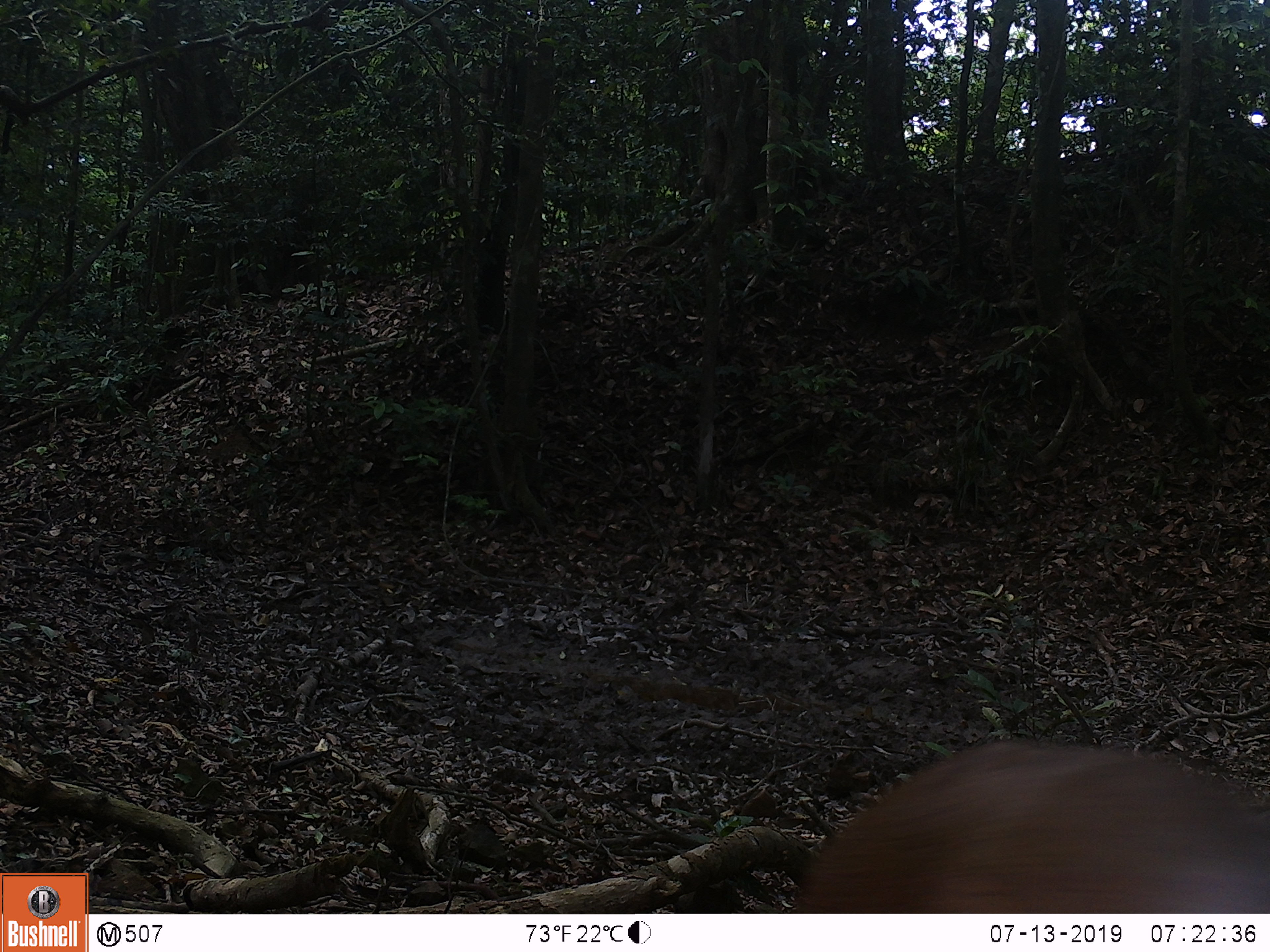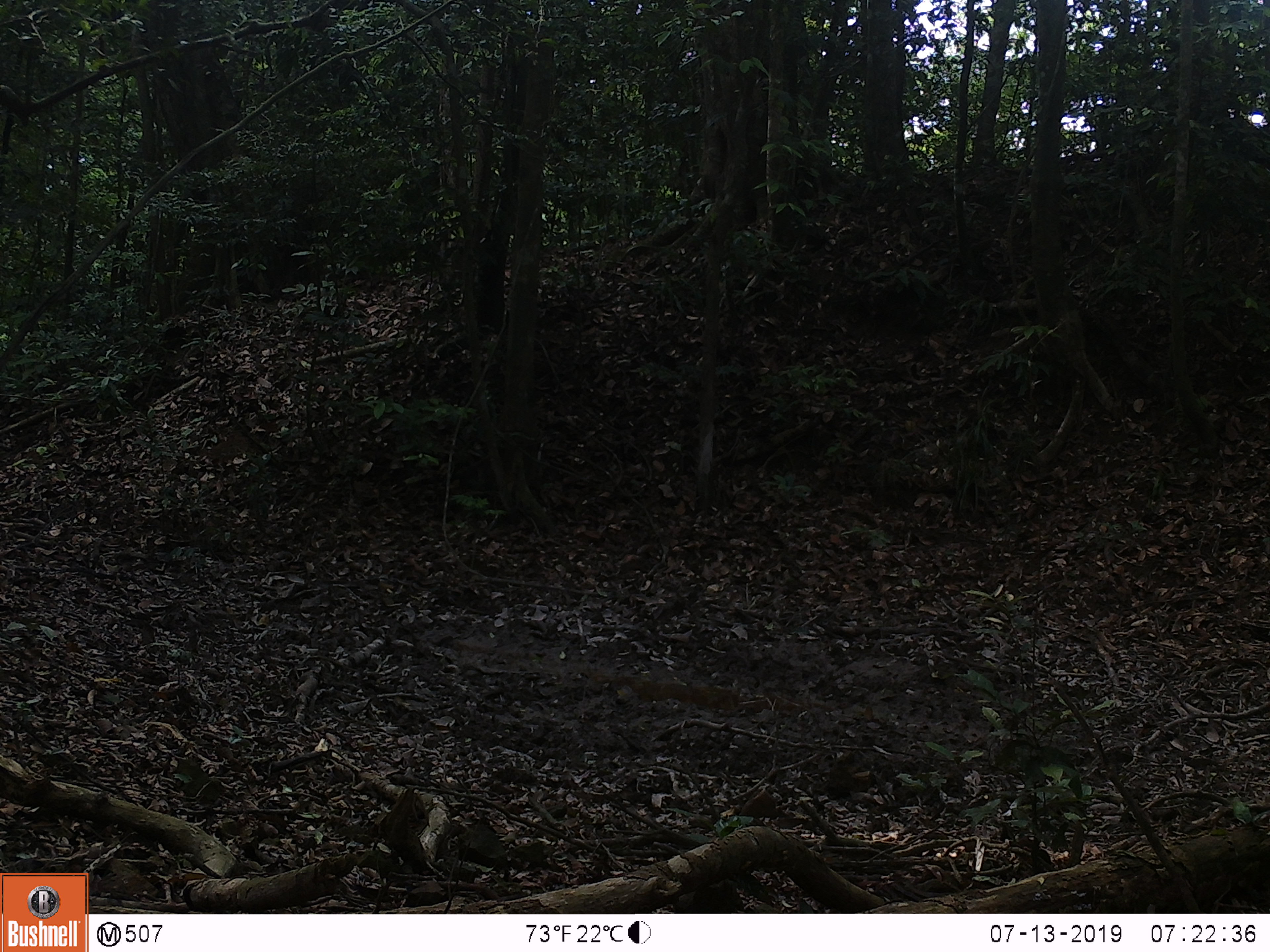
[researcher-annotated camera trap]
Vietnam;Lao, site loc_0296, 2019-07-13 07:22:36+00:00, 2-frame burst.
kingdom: Animalia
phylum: Chordata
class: Mammalia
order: Artiodactyla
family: Cervidae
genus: Muntiacus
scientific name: Muntiacus vuquangensis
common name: large-antlered muntjac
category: large antlered muntjac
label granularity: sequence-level